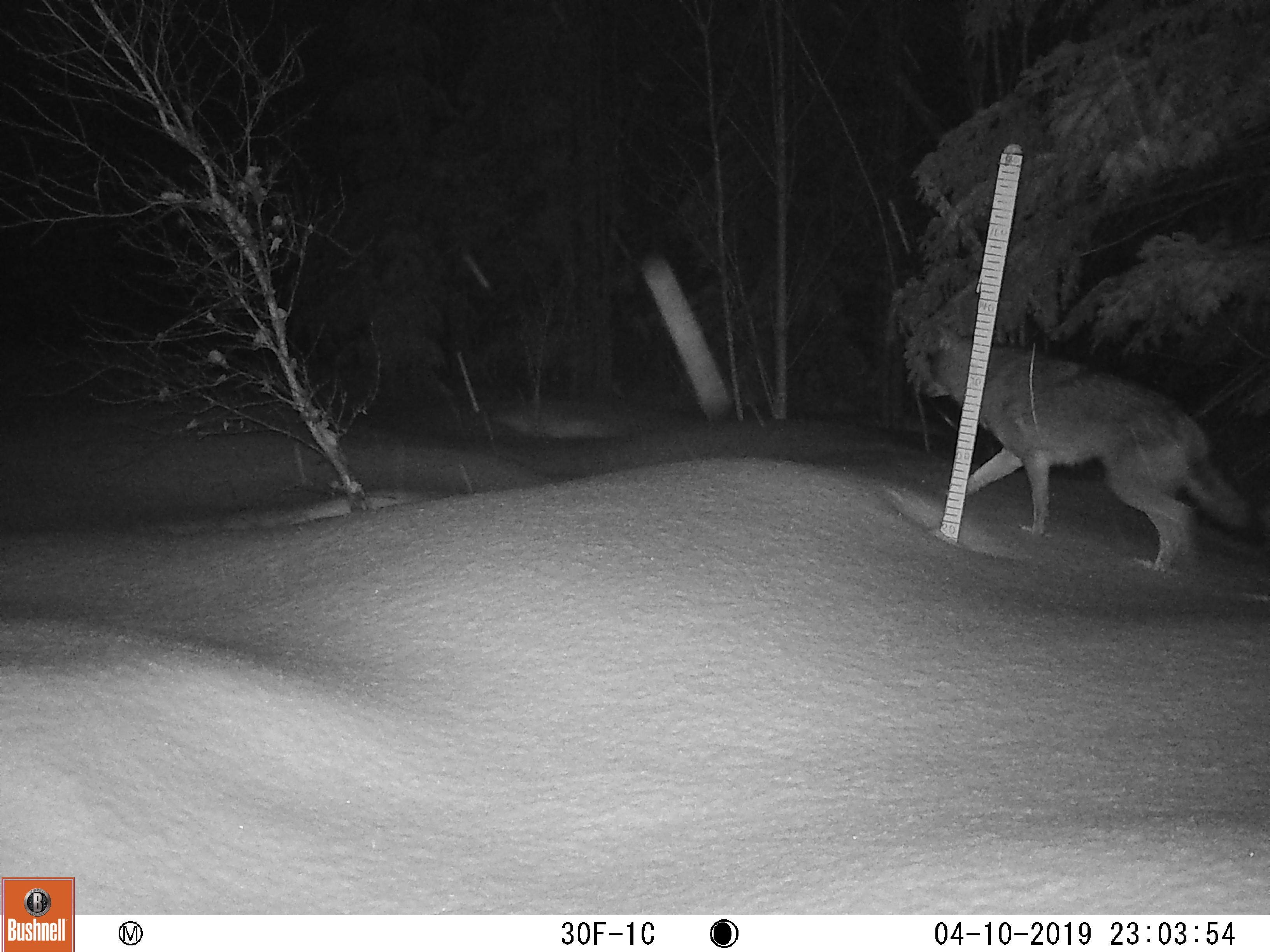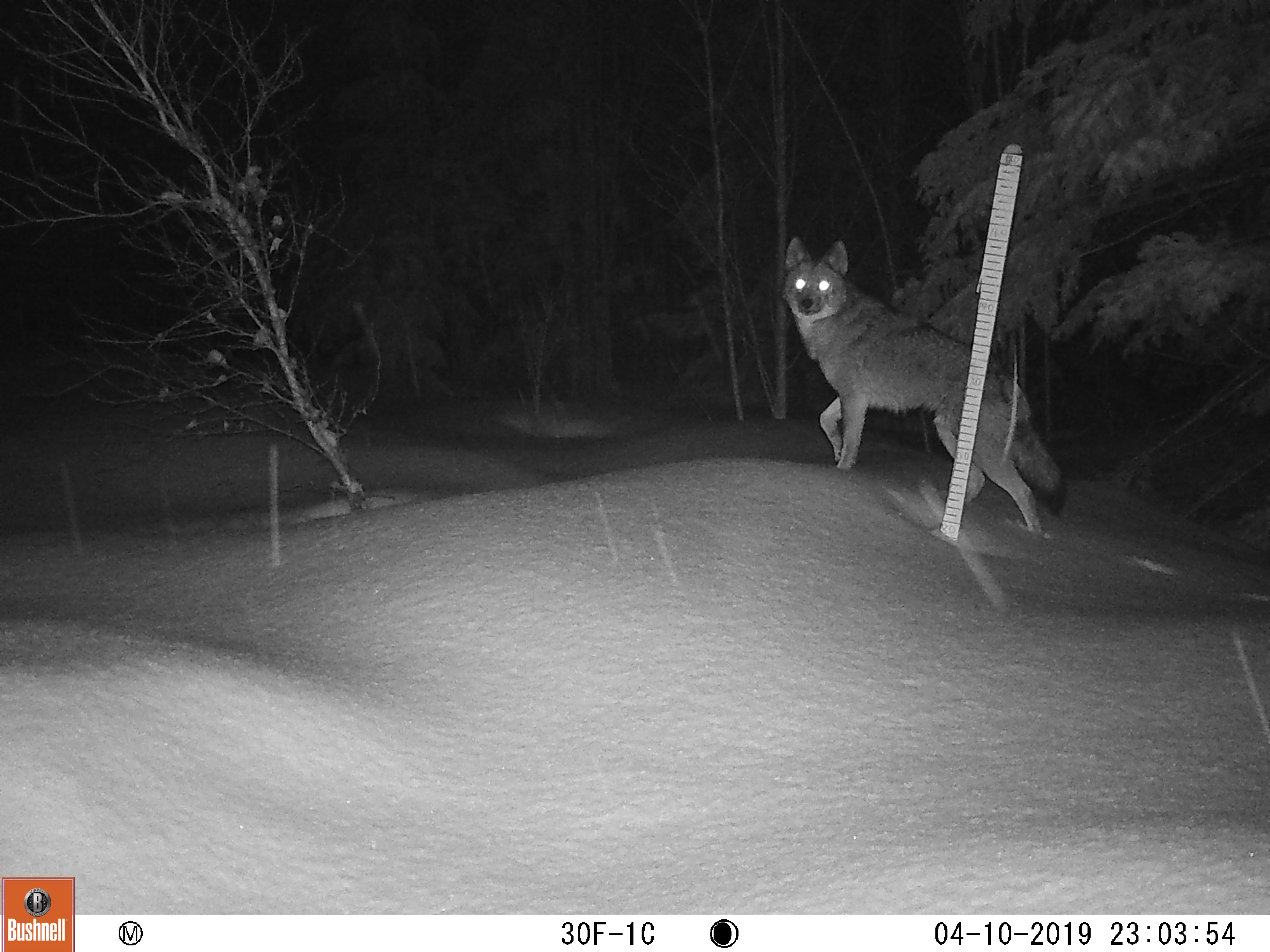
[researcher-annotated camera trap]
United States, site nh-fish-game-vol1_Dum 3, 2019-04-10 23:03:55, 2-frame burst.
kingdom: Animalia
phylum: Chordata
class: Mammalia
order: Carnivora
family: Canidae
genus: Canis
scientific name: Canis latrans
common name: coyote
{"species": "coyote (Canis latrans)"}